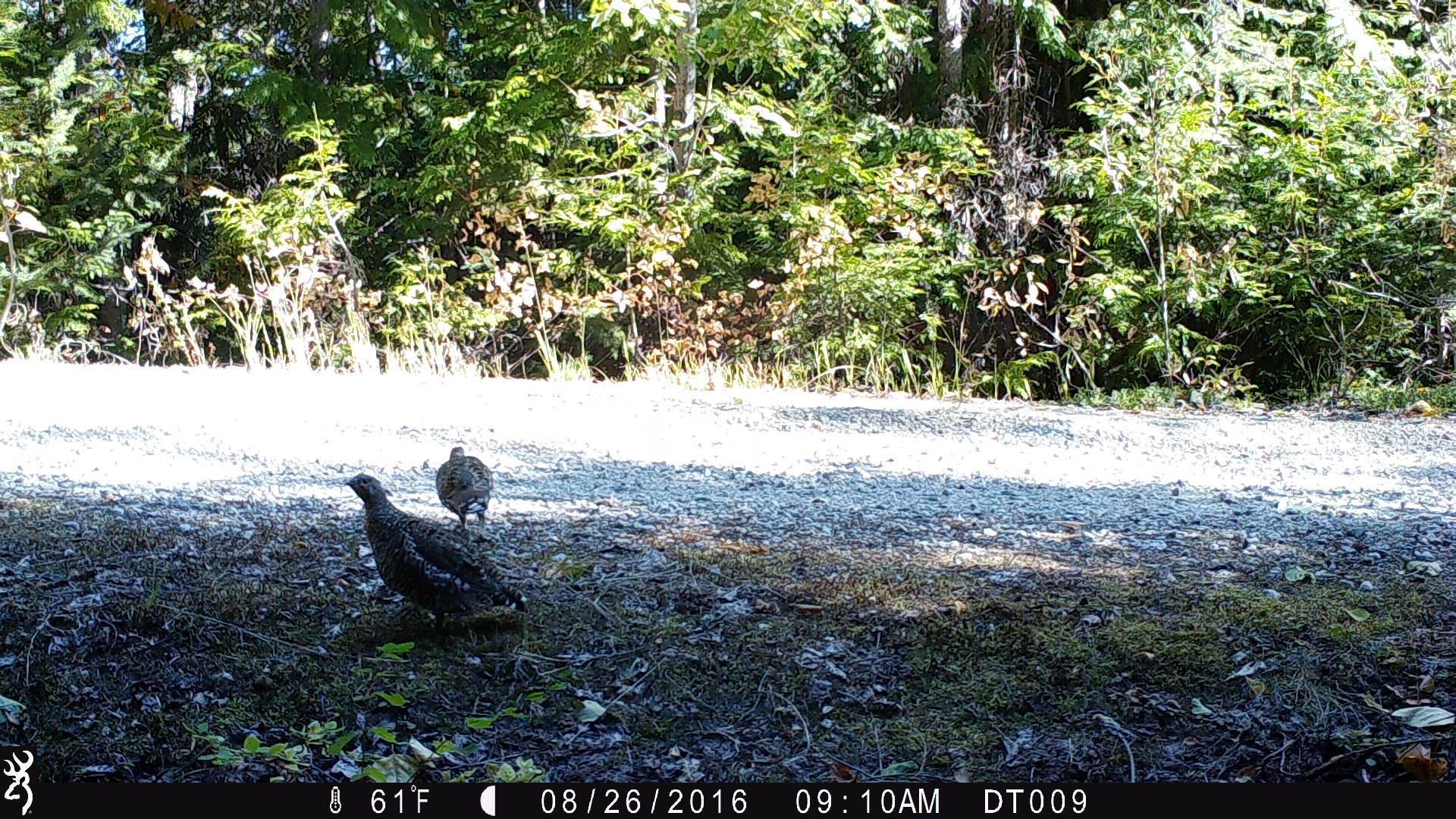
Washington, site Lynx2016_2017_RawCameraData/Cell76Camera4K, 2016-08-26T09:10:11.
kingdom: Animalia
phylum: Chordata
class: Aves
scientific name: Aves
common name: birds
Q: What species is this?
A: Aves (birds).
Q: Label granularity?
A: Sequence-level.